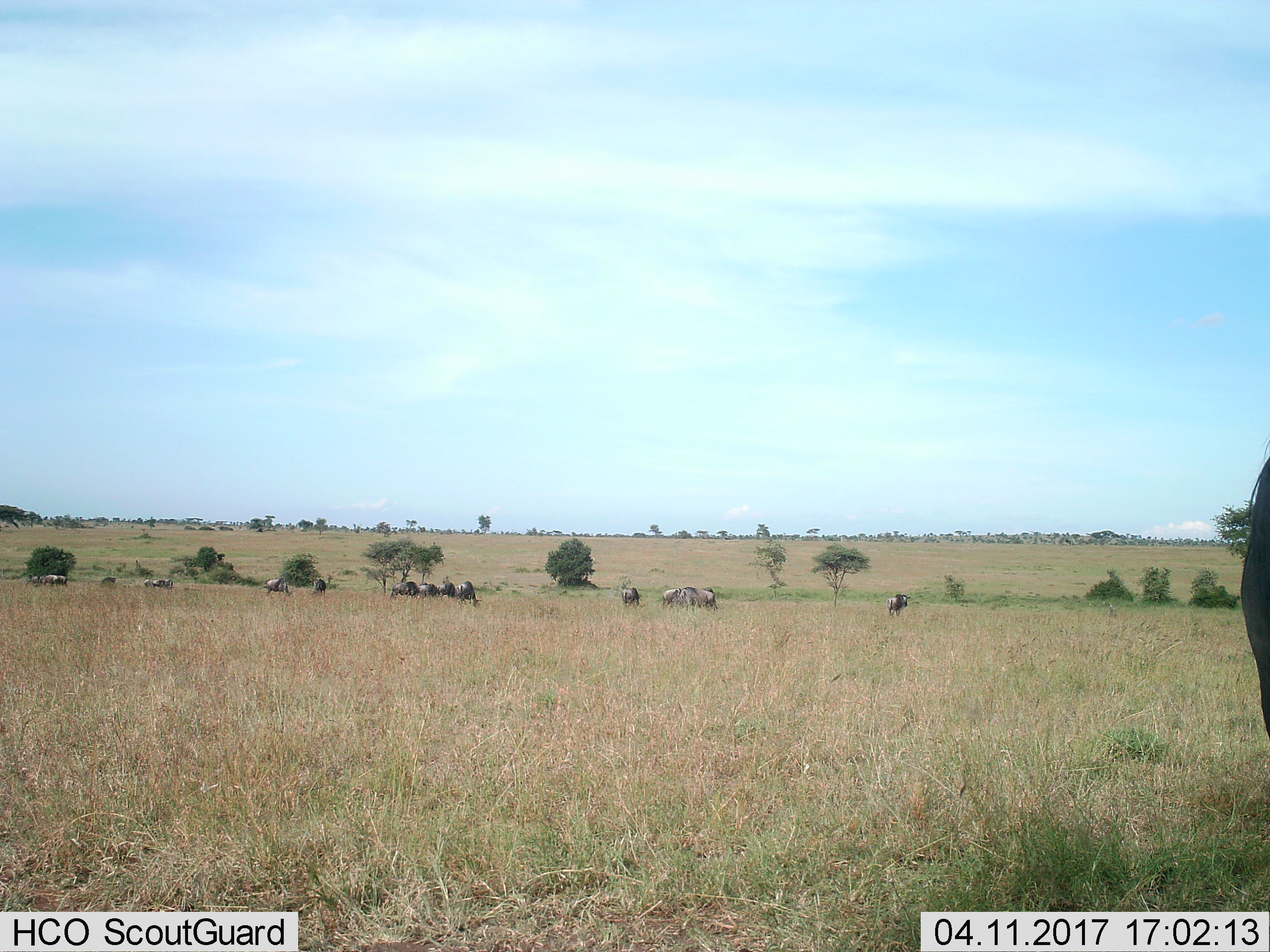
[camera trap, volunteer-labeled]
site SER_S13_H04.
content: unidentified animal